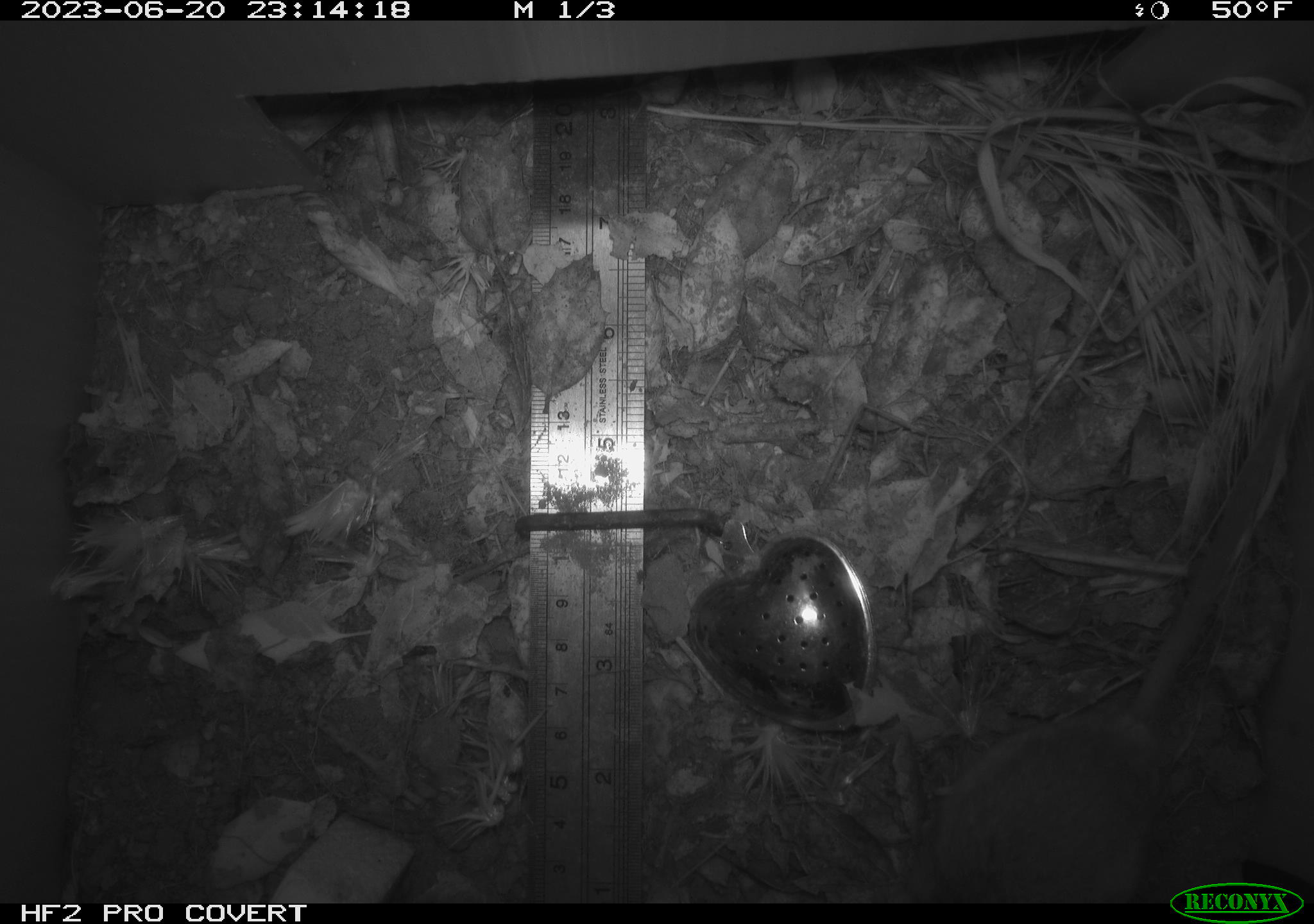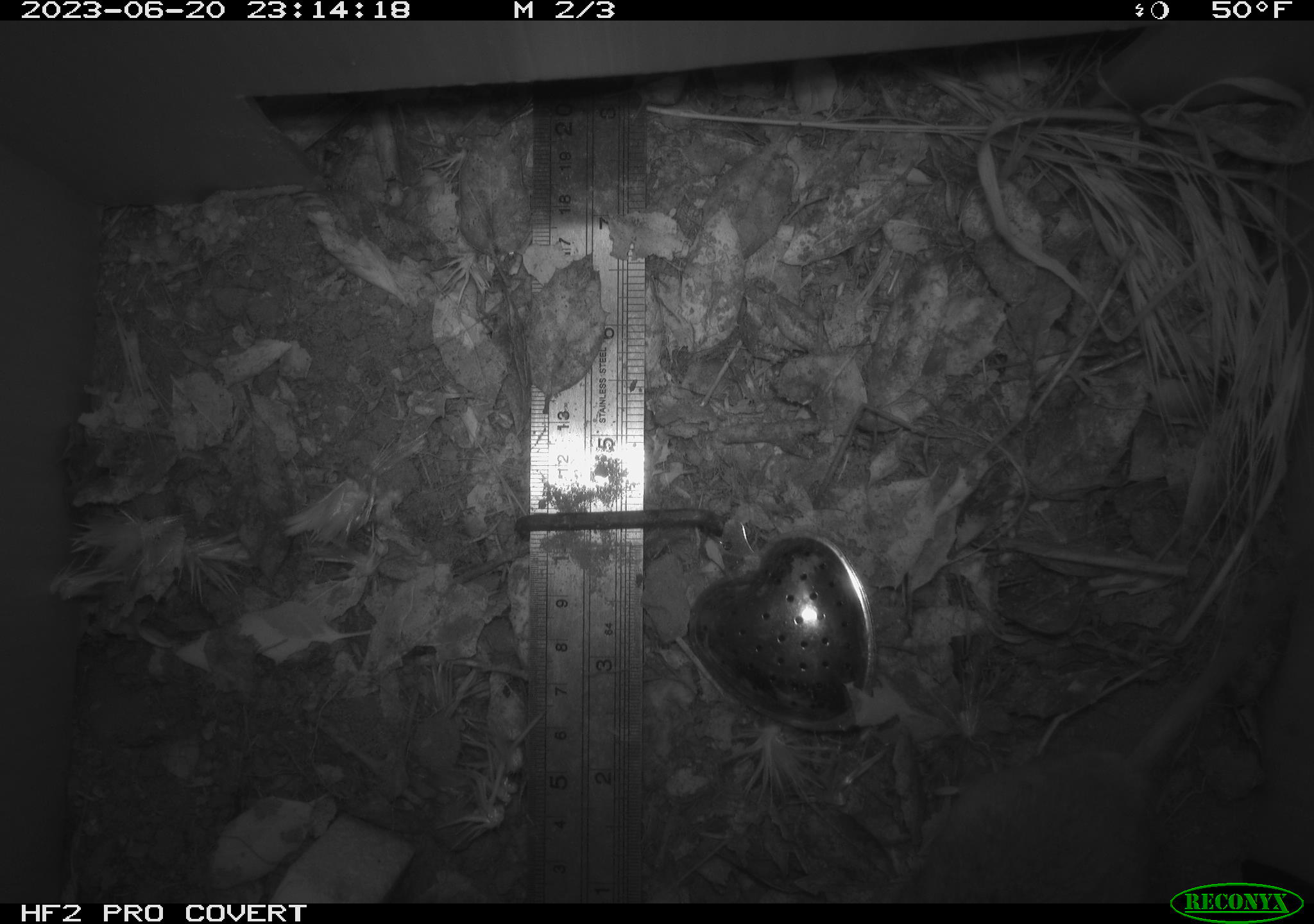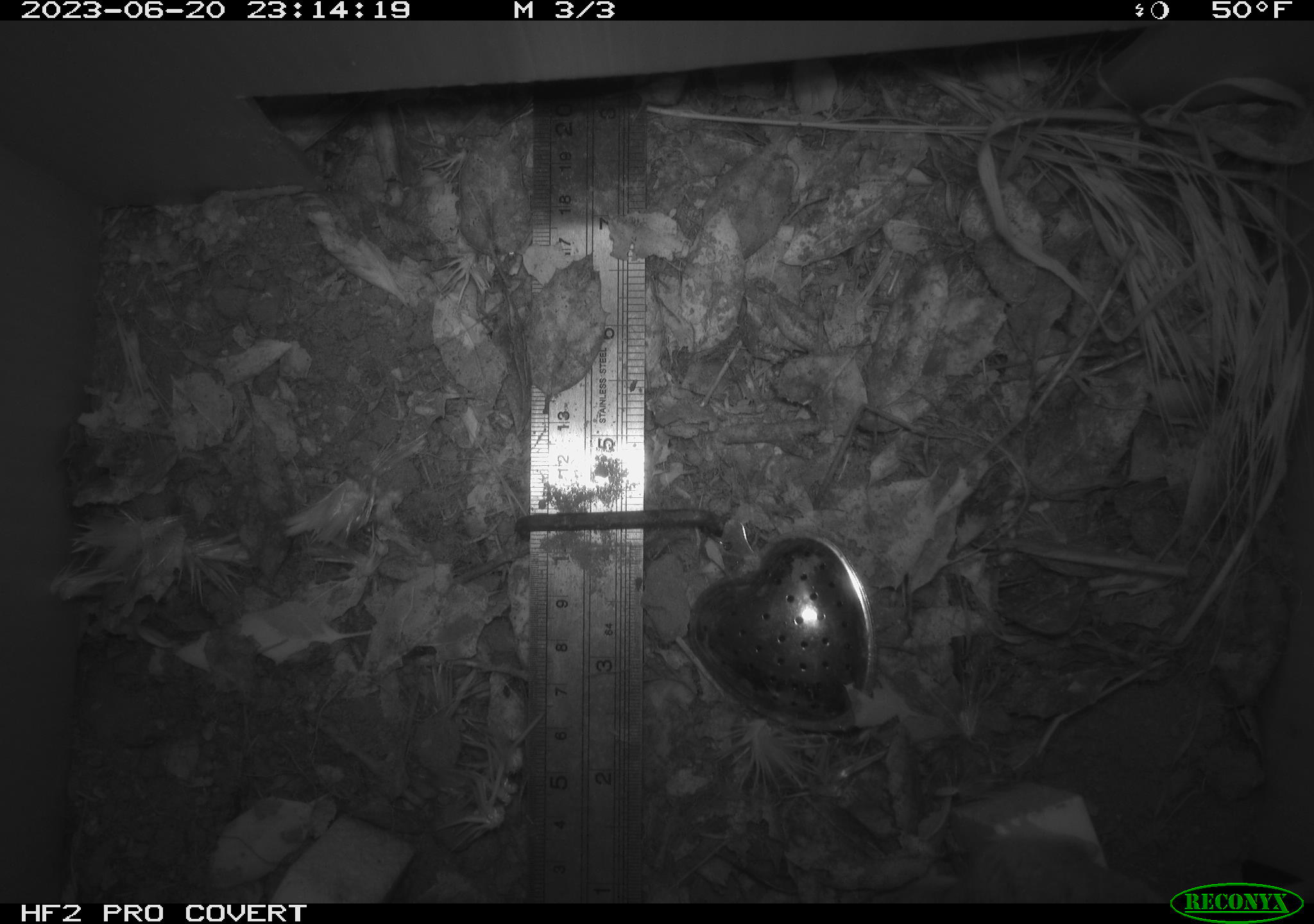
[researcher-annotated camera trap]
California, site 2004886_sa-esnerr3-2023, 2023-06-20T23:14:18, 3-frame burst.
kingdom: Animalia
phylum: Chordata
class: Mammalia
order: Rodentia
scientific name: Rodentia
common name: mouse species